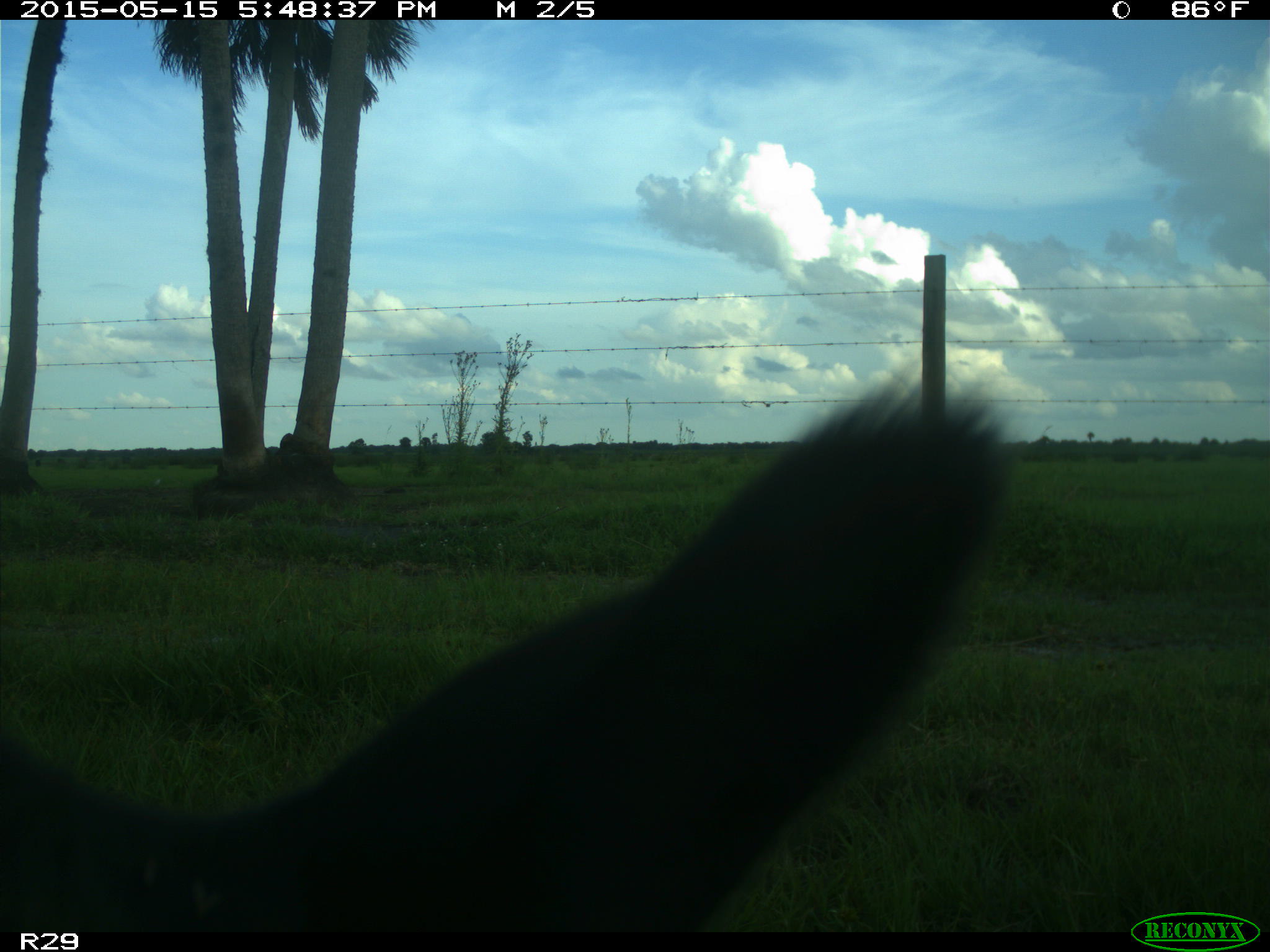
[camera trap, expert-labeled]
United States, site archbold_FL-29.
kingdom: Animalia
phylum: Chordata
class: Mammalia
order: Artiodactyla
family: Bovidae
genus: Bos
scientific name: Bos taurus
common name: domestic cow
Bos taurus (domestic cow).